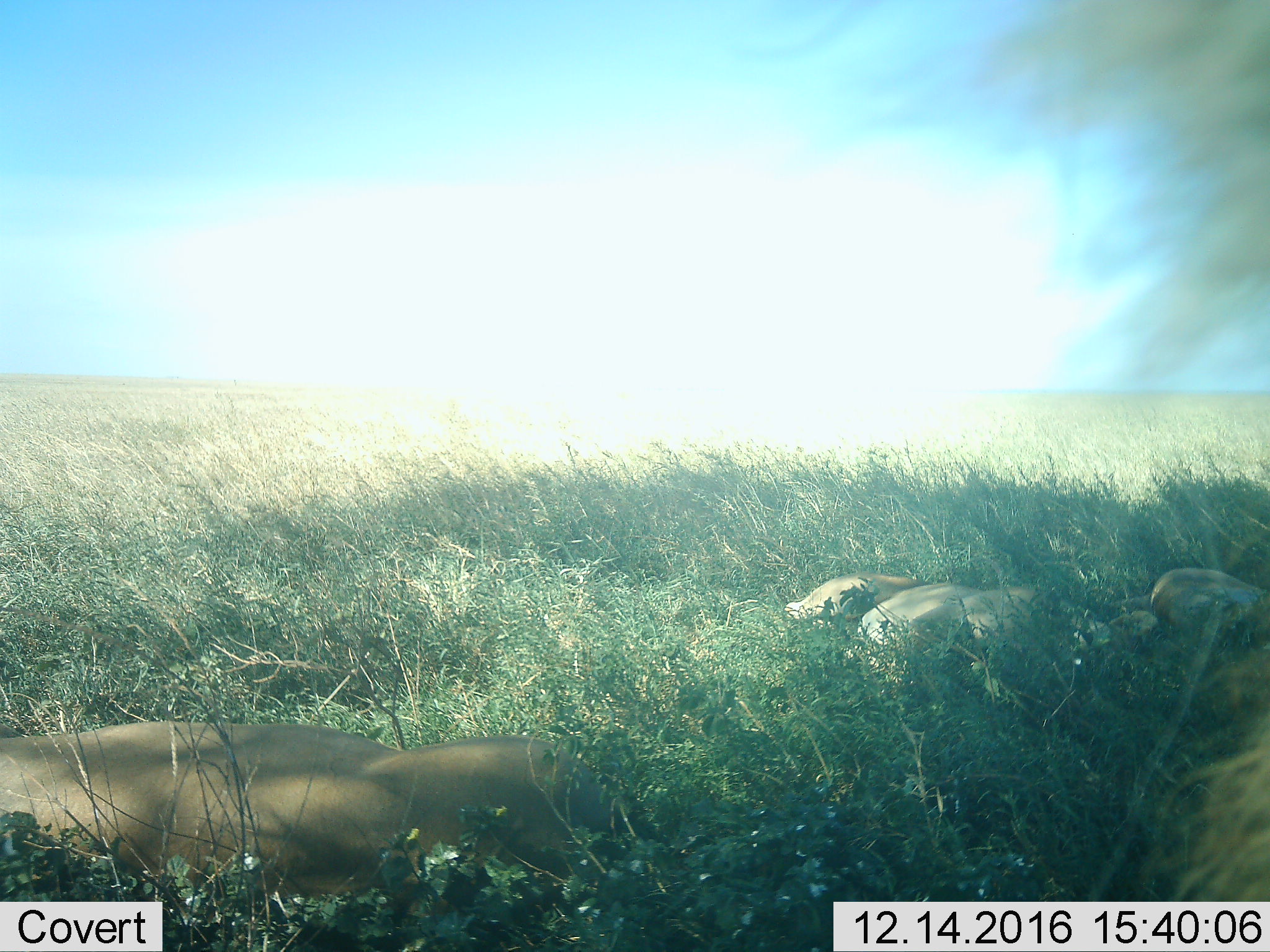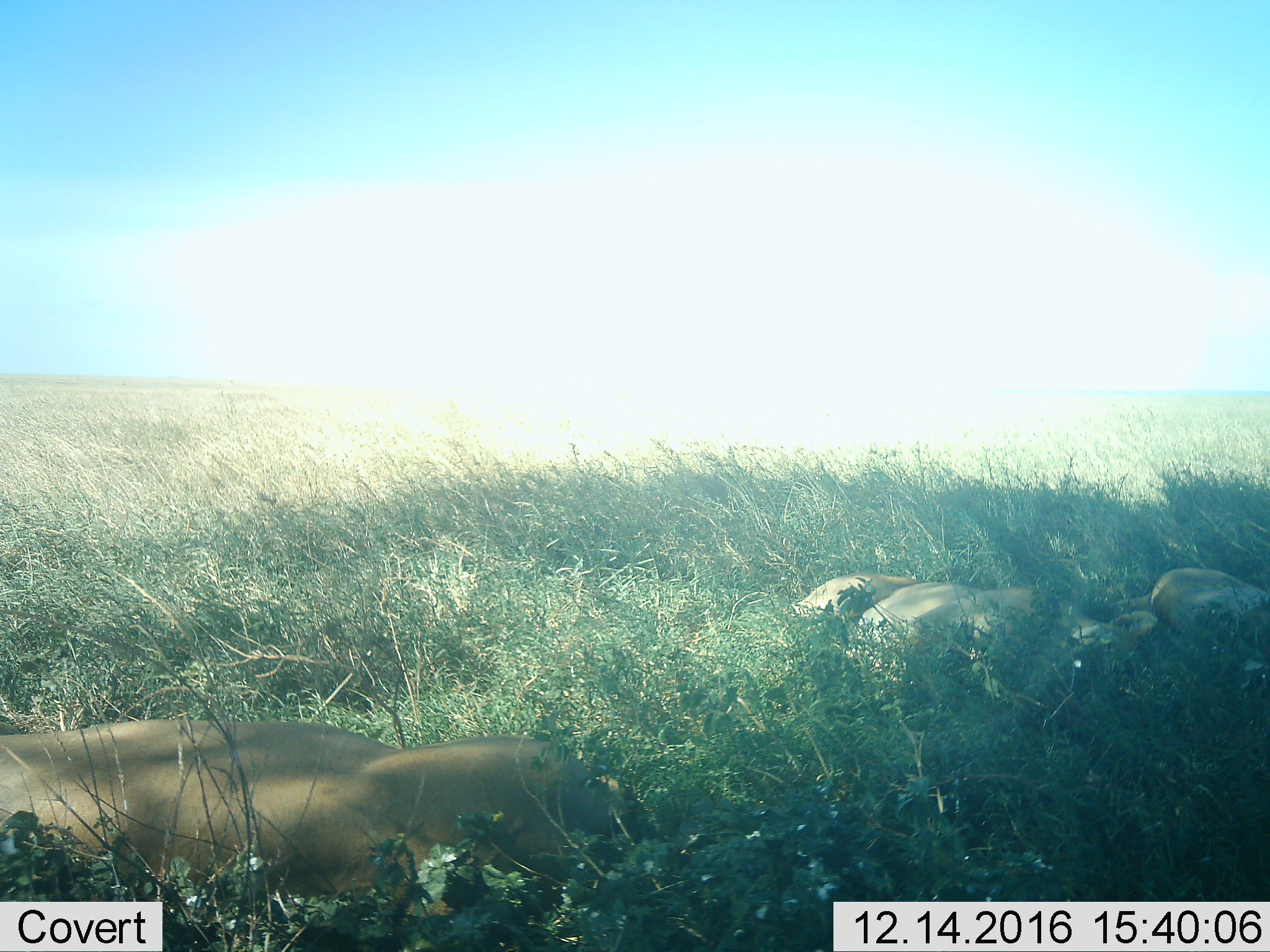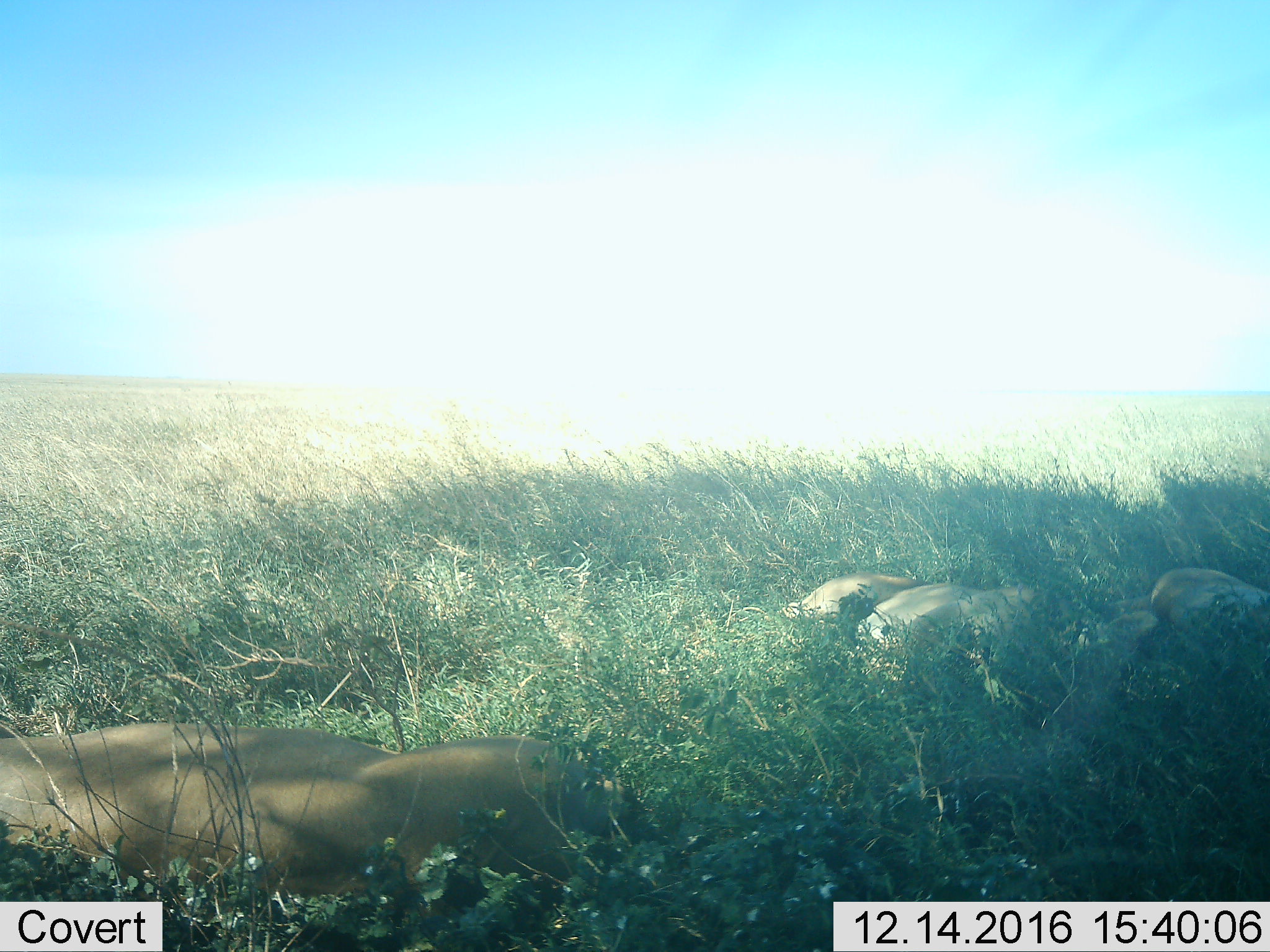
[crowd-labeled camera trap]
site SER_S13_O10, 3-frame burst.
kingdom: Animalia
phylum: Chordata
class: Mammalia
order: Carnivora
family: Felidae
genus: Panthera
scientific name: Panthera leo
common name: lion female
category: lionfemale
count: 3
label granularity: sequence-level